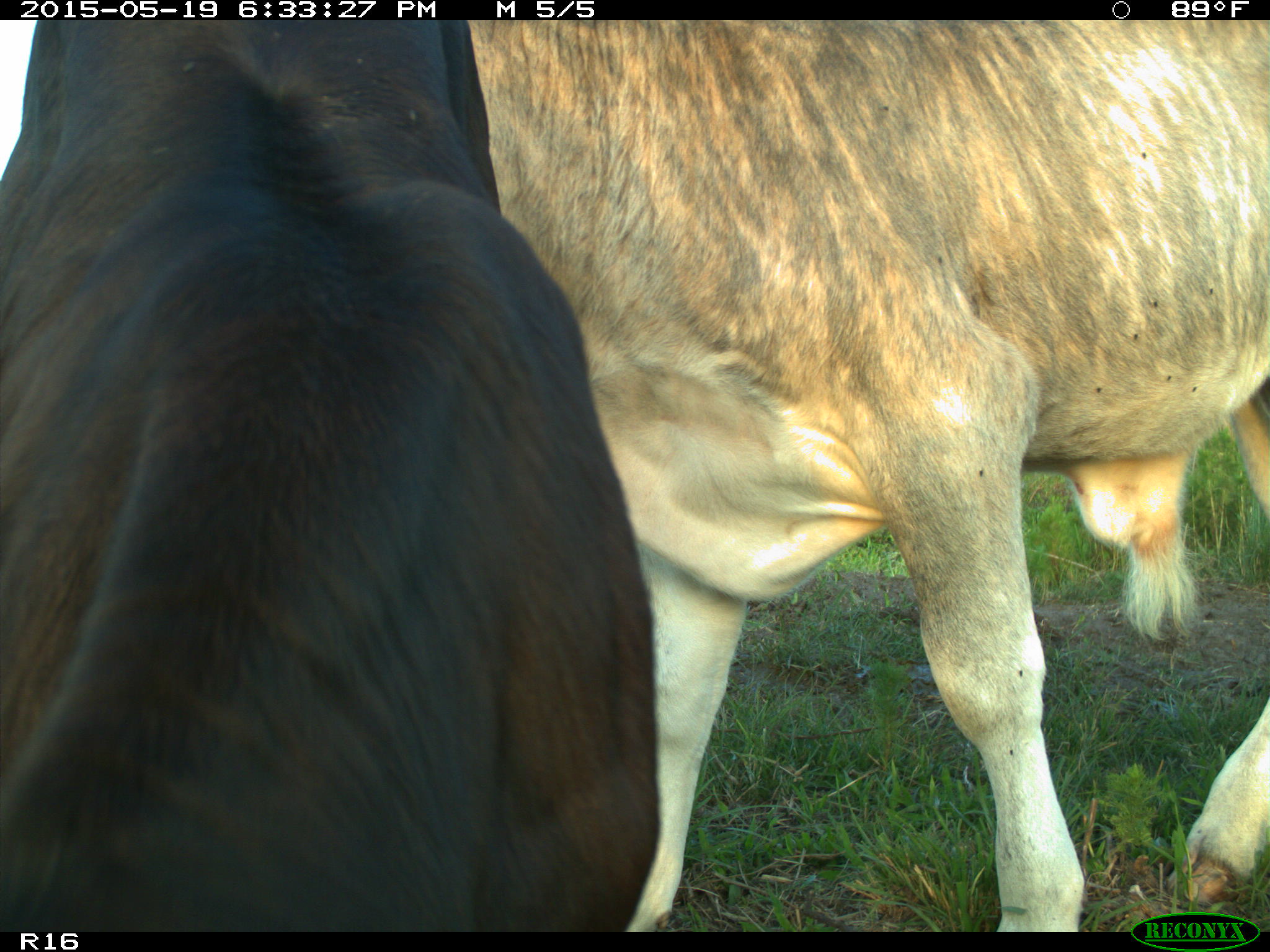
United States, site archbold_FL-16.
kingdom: Animalia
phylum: Chordata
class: Mammalia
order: Artiodactyla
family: Bovidae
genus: Bos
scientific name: Bos taurus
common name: domestic cow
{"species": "Bos taurus (domestic cow)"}